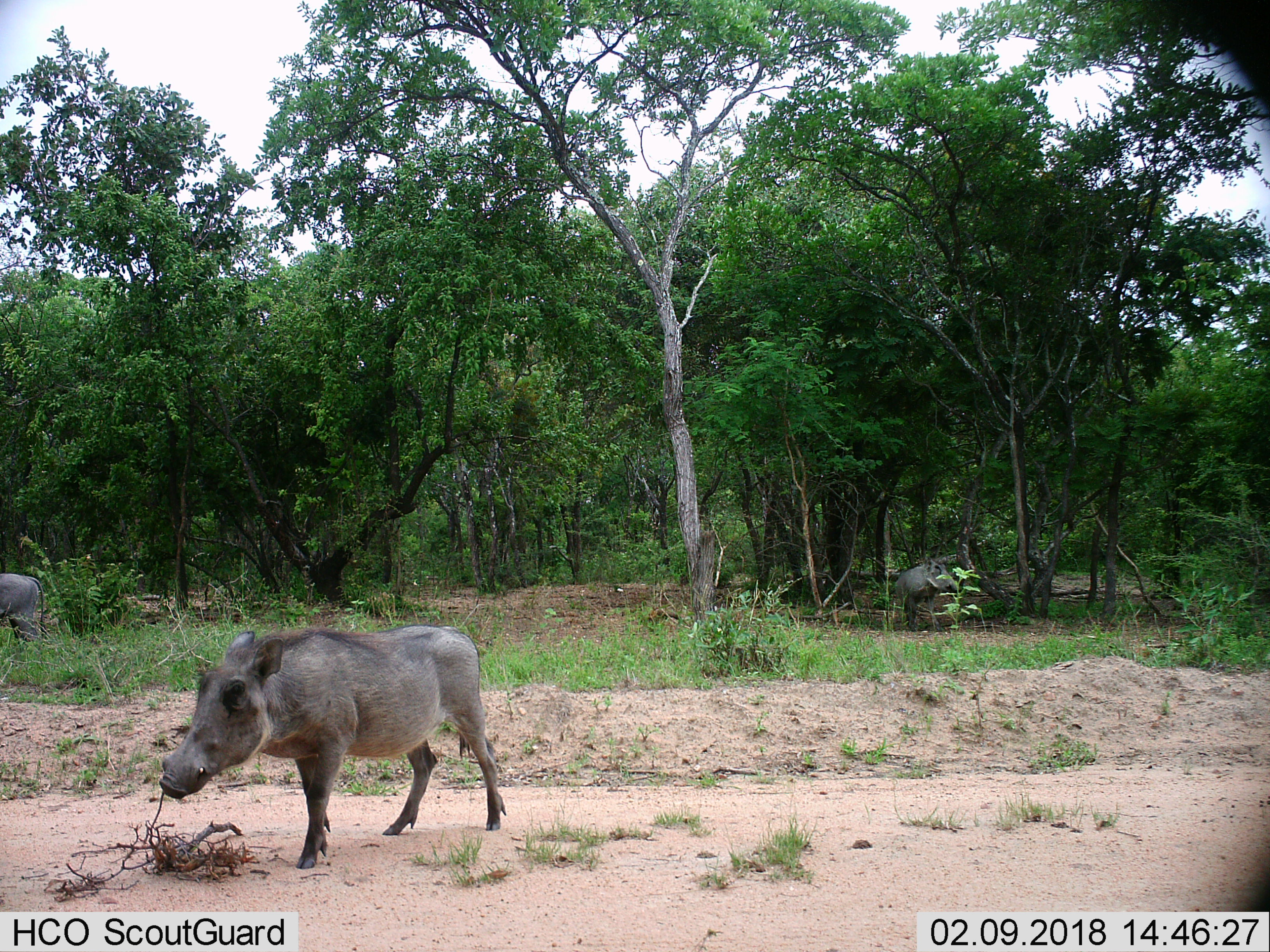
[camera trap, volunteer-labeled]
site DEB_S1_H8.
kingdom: Animalia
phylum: Chordata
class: Mammalia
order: Artiodactyla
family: Suidae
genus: Phacochoerus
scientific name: Phacochoerus africanus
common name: warthog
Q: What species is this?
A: Warthog (Phacochoerus africanus).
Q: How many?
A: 3.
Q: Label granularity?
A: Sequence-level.